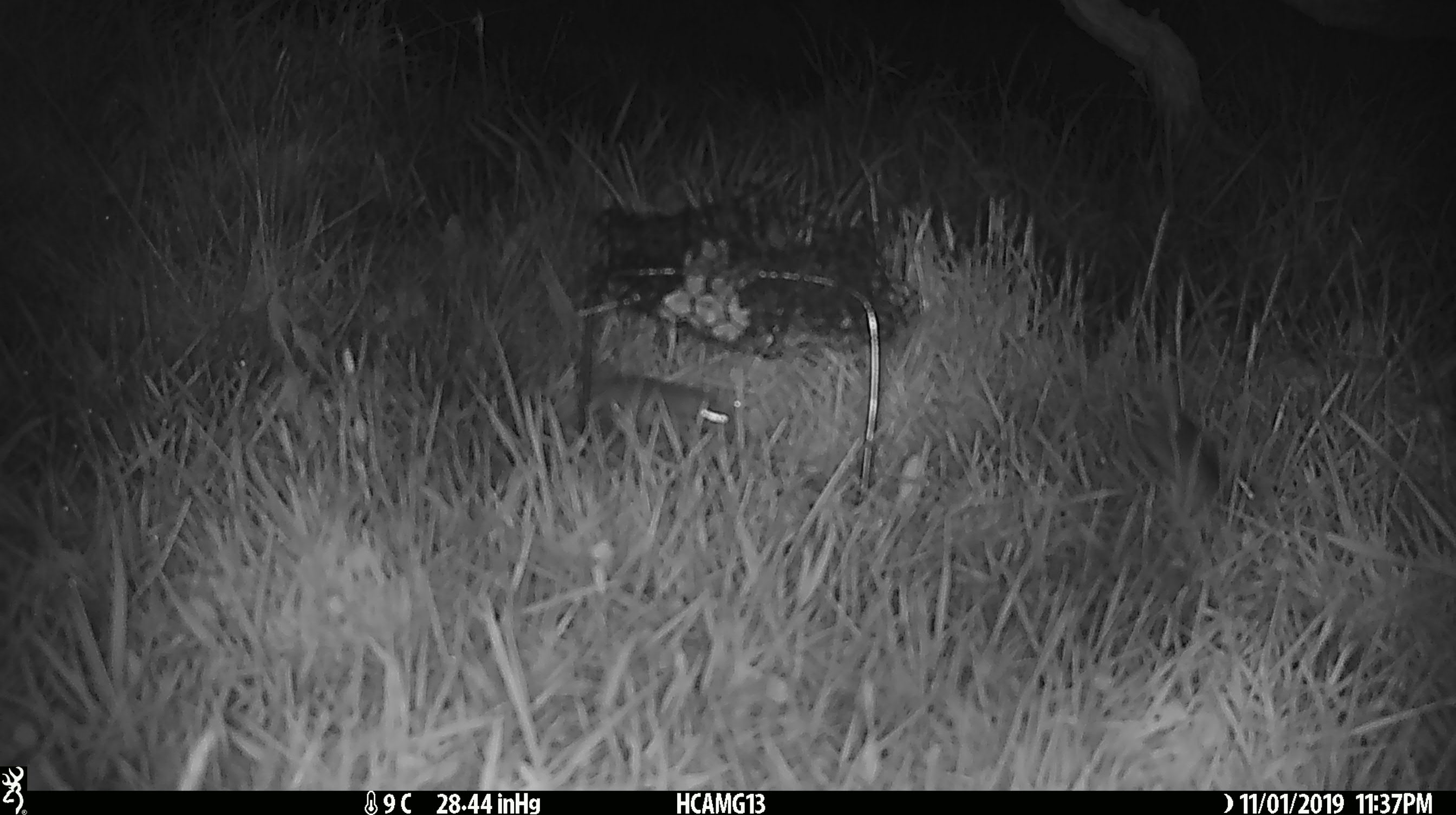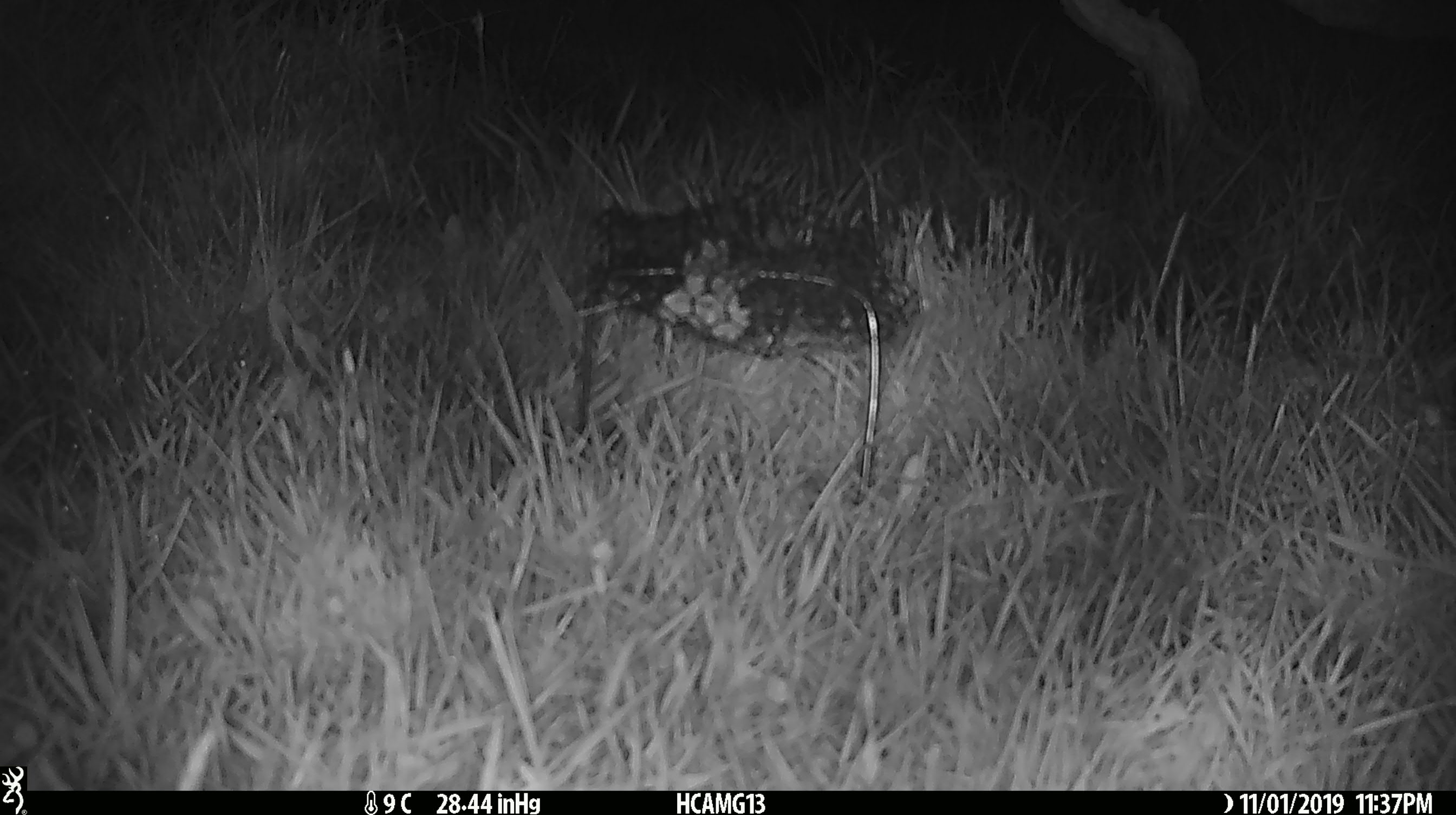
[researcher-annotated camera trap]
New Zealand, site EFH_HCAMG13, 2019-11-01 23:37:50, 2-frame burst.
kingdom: Animalia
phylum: Chordata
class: Mammalia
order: Rodentia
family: Muridae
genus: Mus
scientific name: Mus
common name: mouse